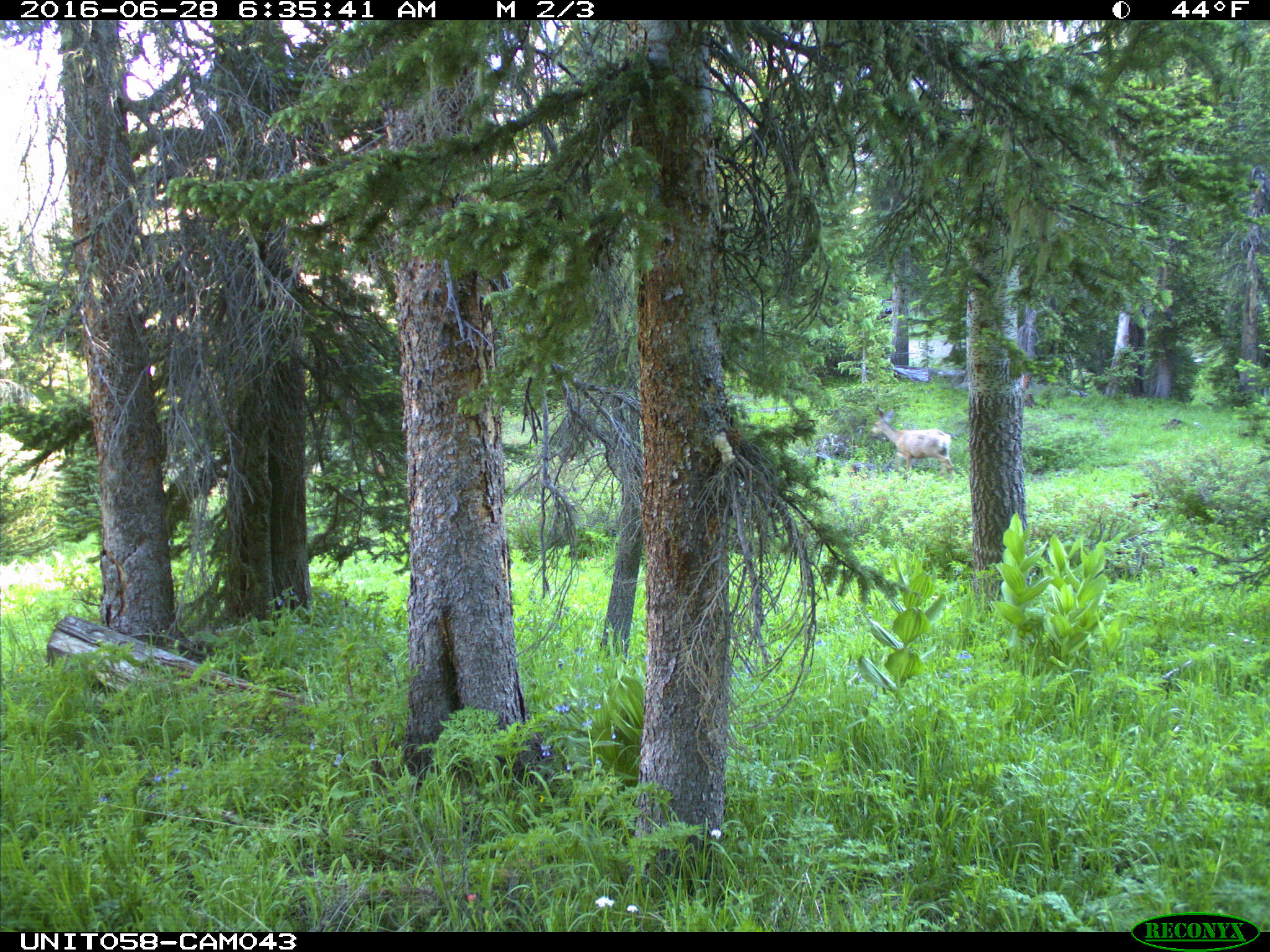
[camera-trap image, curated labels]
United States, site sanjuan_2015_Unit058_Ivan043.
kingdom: Animalia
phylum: Chordata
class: Mammalia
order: Artiodactyla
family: Cervidae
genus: Odocoileus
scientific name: Odocoileus hemionus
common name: mule deer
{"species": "Odocoileus hemionus (mule deer)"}